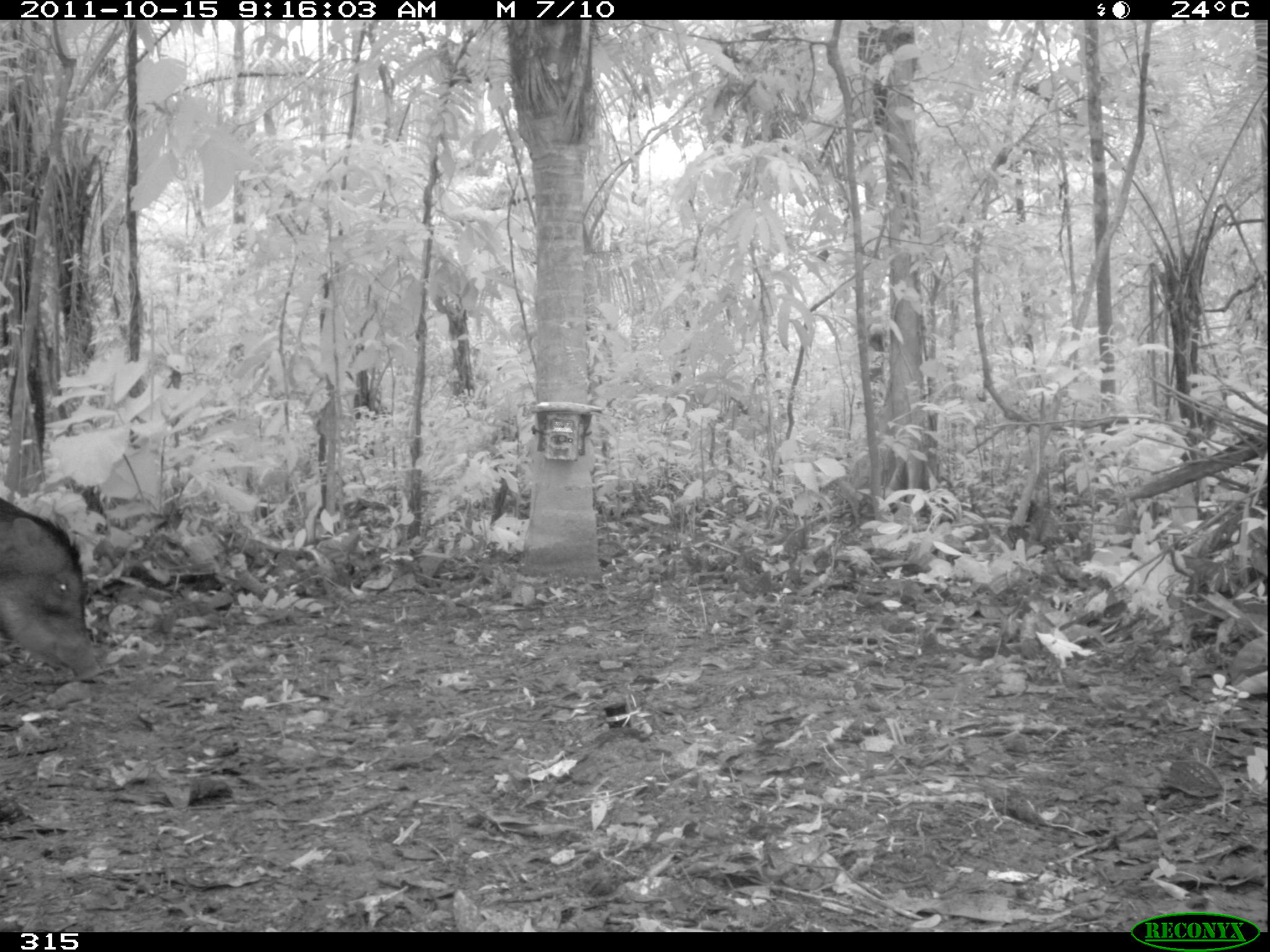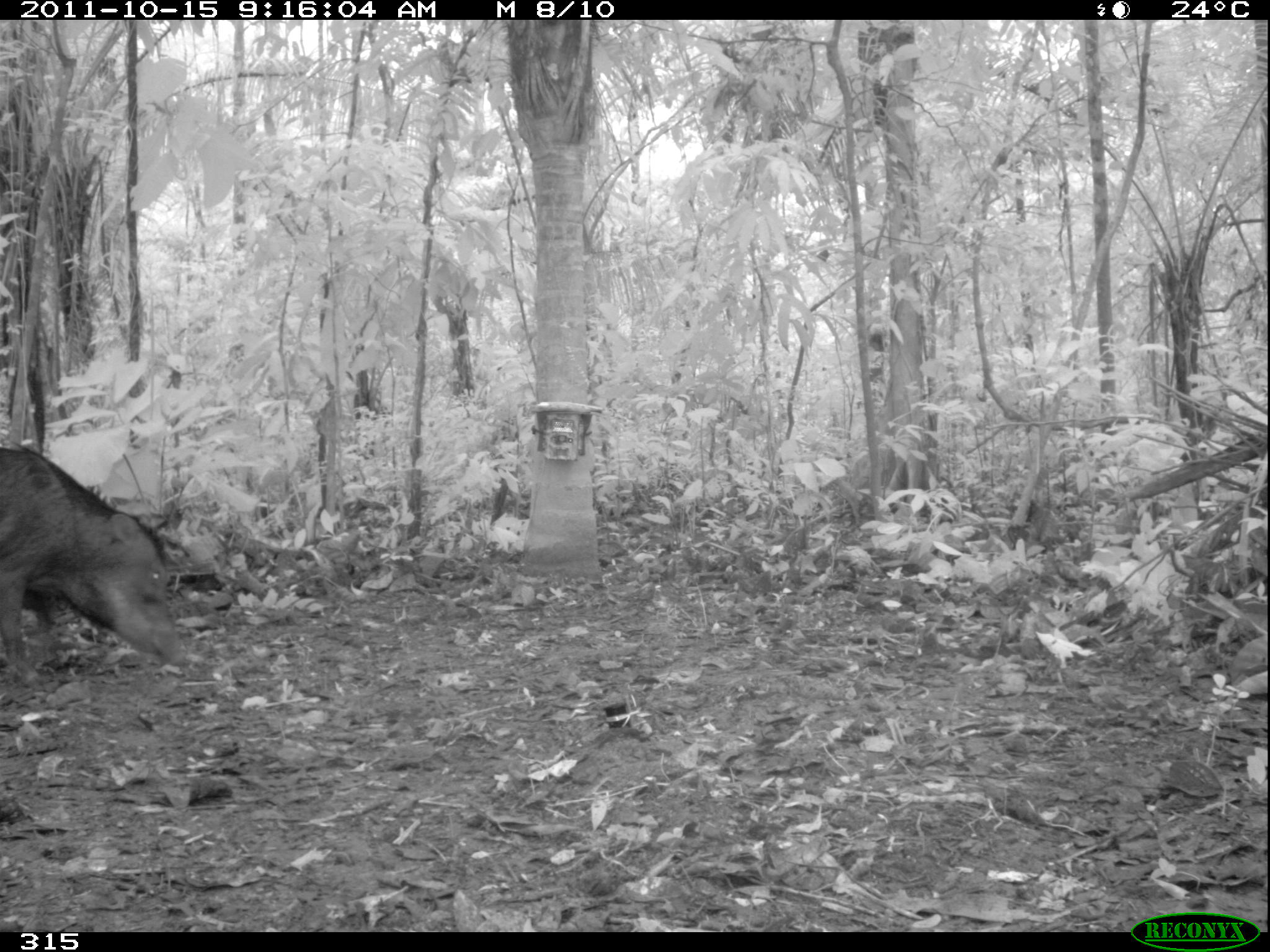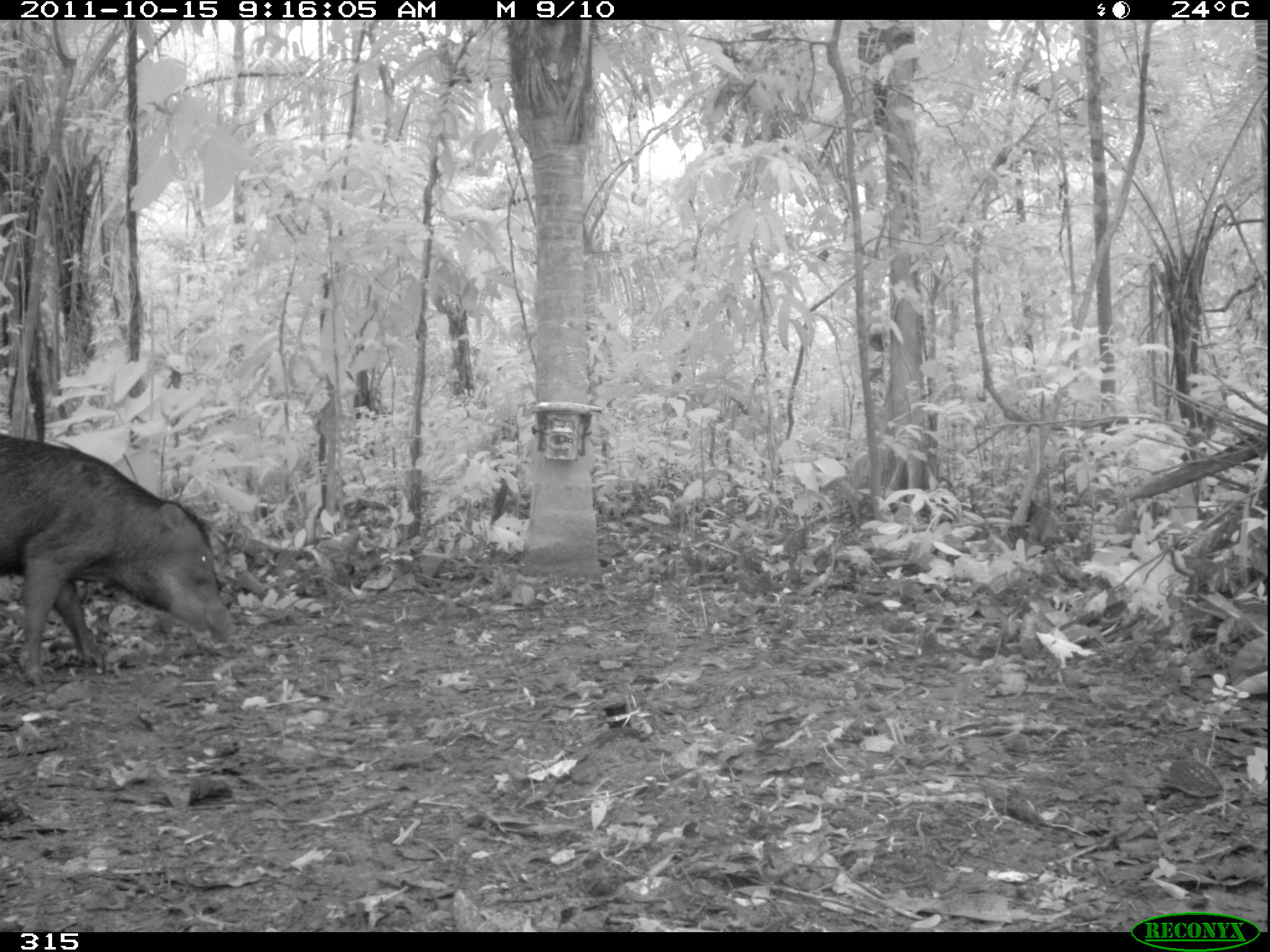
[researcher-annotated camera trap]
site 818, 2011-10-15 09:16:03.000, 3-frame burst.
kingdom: Animalia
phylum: Chordata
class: Mammalia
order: Artiodactyla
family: Tayassuidae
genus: Tayassu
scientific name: Tayassu pecari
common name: white-lipped peccary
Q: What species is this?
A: Tayassu pecari (white-lipped peccary).